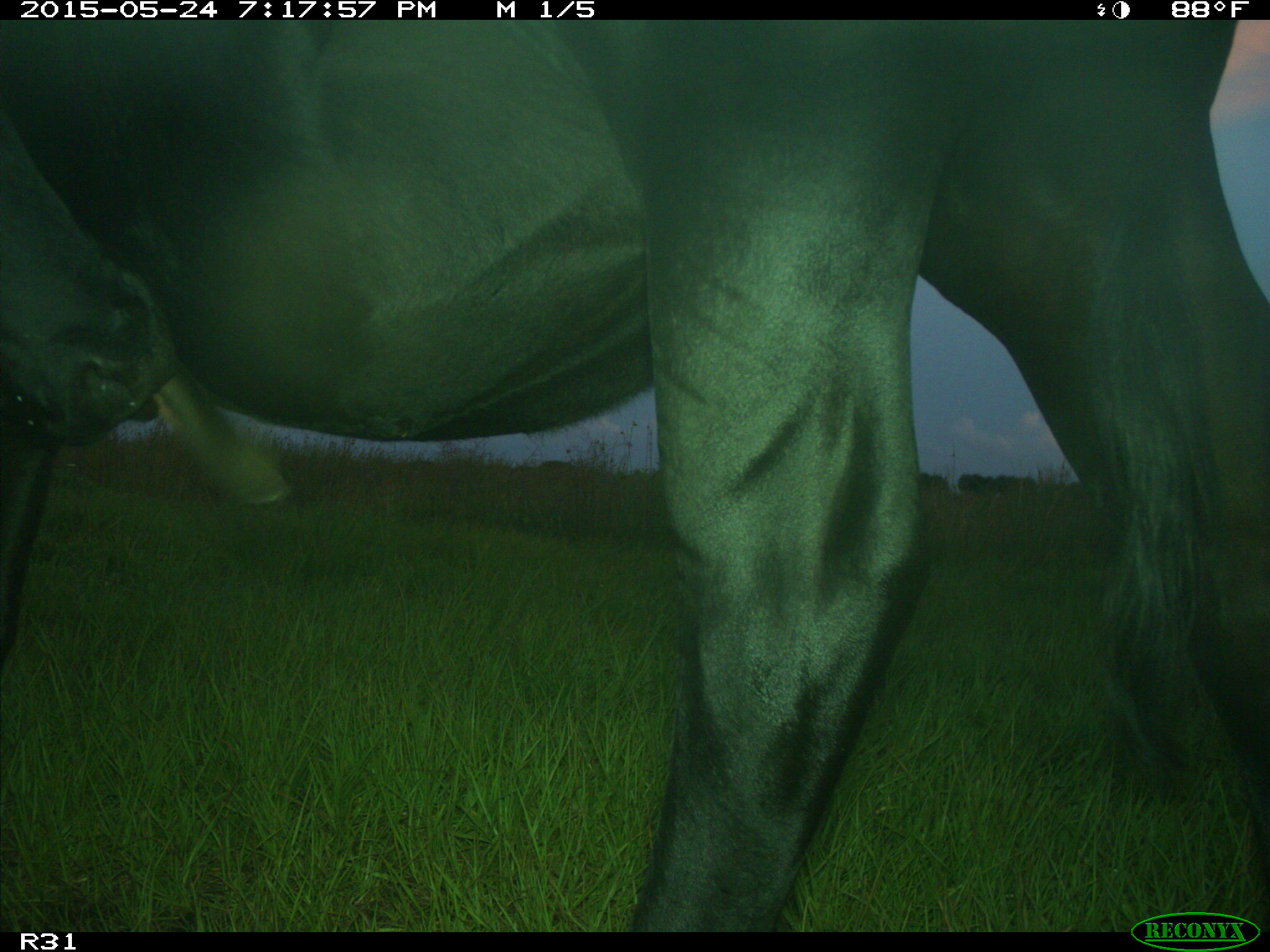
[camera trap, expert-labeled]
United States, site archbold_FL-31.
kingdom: Animalia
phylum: Chordata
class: Mammalia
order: Artiodactyla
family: Bovidae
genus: Bos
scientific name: Bos taurus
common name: domestic cow